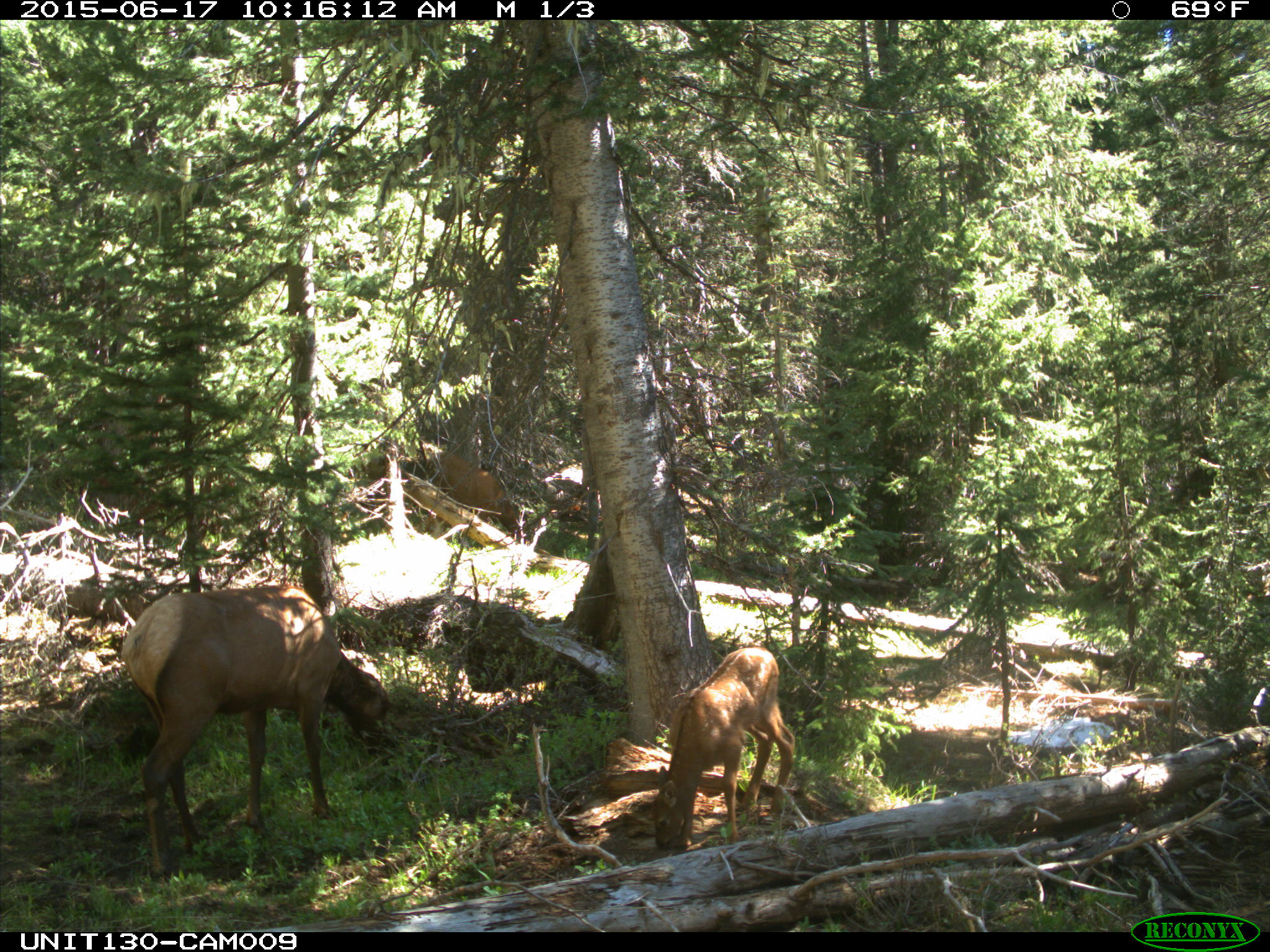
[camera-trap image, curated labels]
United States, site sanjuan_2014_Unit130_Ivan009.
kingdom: Animalia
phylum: Chordata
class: Mammalia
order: Artiodactyla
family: Cervidae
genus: Cervus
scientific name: Cervus elaphus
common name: red deer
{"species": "Cervus elaphus (red deer)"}